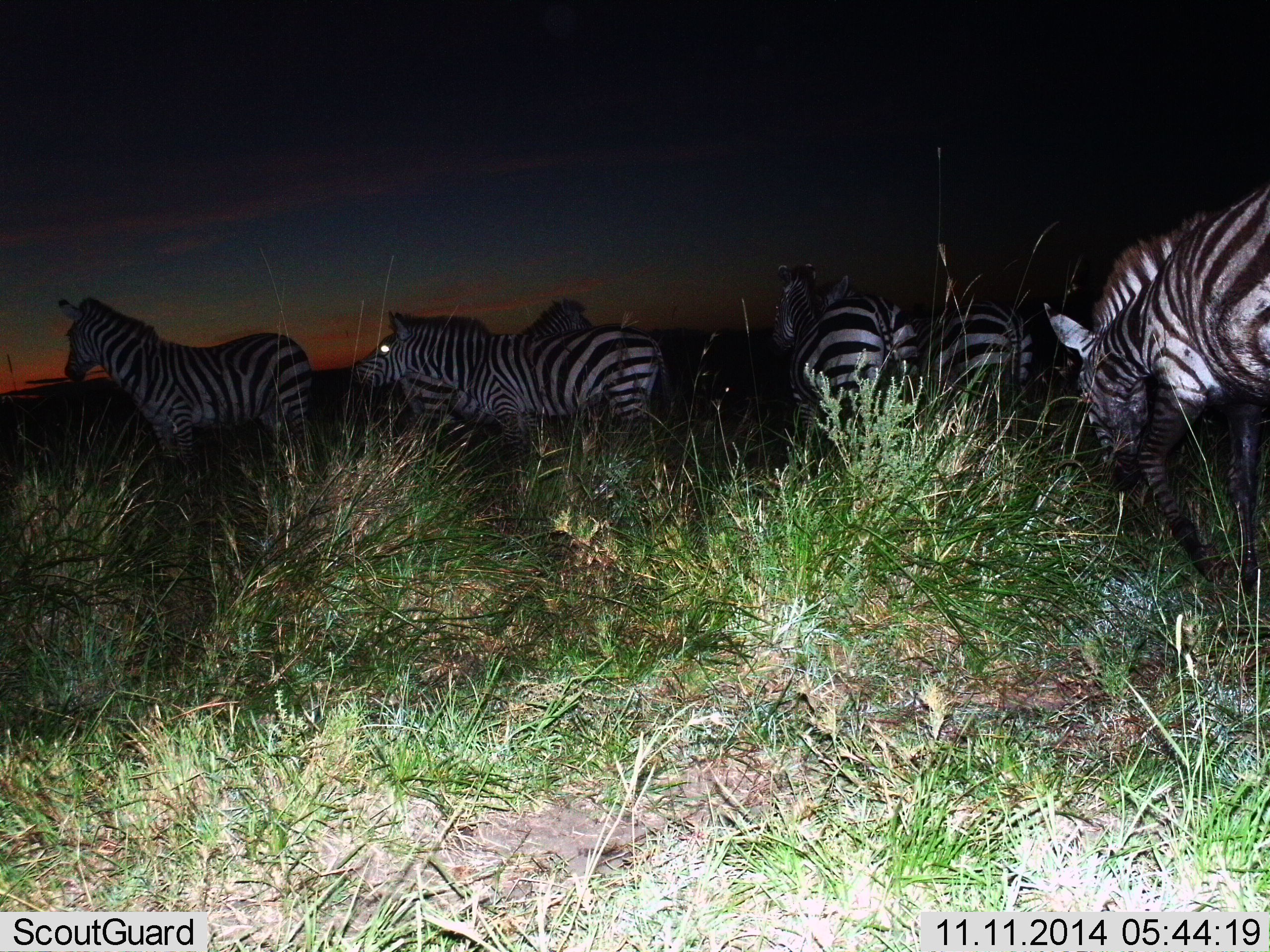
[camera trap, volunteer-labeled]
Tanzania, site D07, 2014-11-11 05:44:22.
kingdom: Animalia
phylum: Chordata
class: Mammalia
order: Perissodactyla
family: Equidae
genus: Equus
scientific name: Equus quagga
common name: plains zebra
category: zebra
Zebra (plains zebra) (Equus quagga), count 7. Behavior (volunteer vote fractions): standing 50%, resting 20%, moving 80%, interacting 0%. Young present (vote fraction): 0%. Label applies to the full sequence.